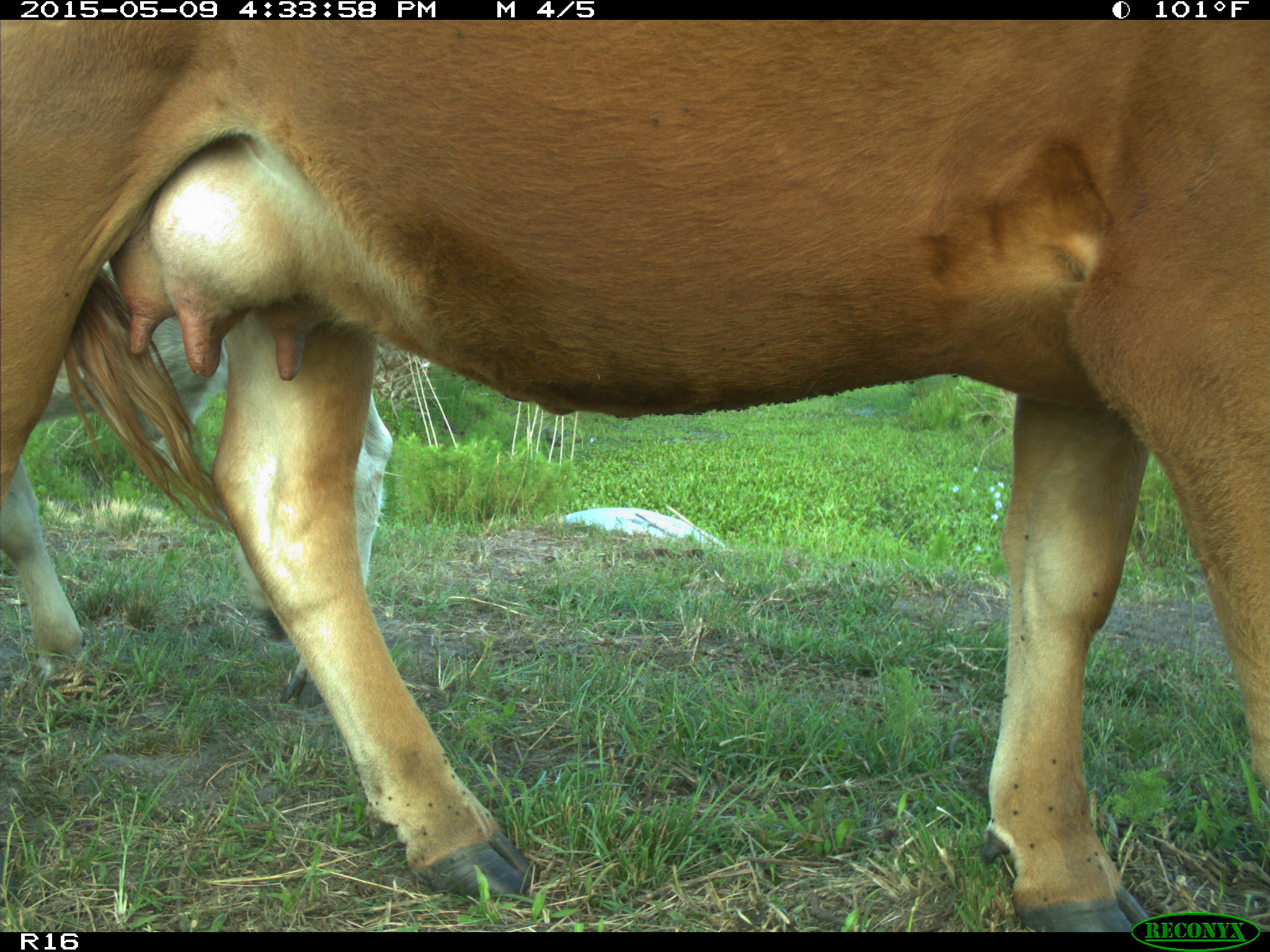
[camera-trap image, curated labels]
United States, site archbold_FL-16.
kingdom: Animalia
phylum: Chordata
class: Mammalia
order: Artiodactyla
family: Bovidae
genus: Bos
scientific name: Bos taurus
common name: domestic cow